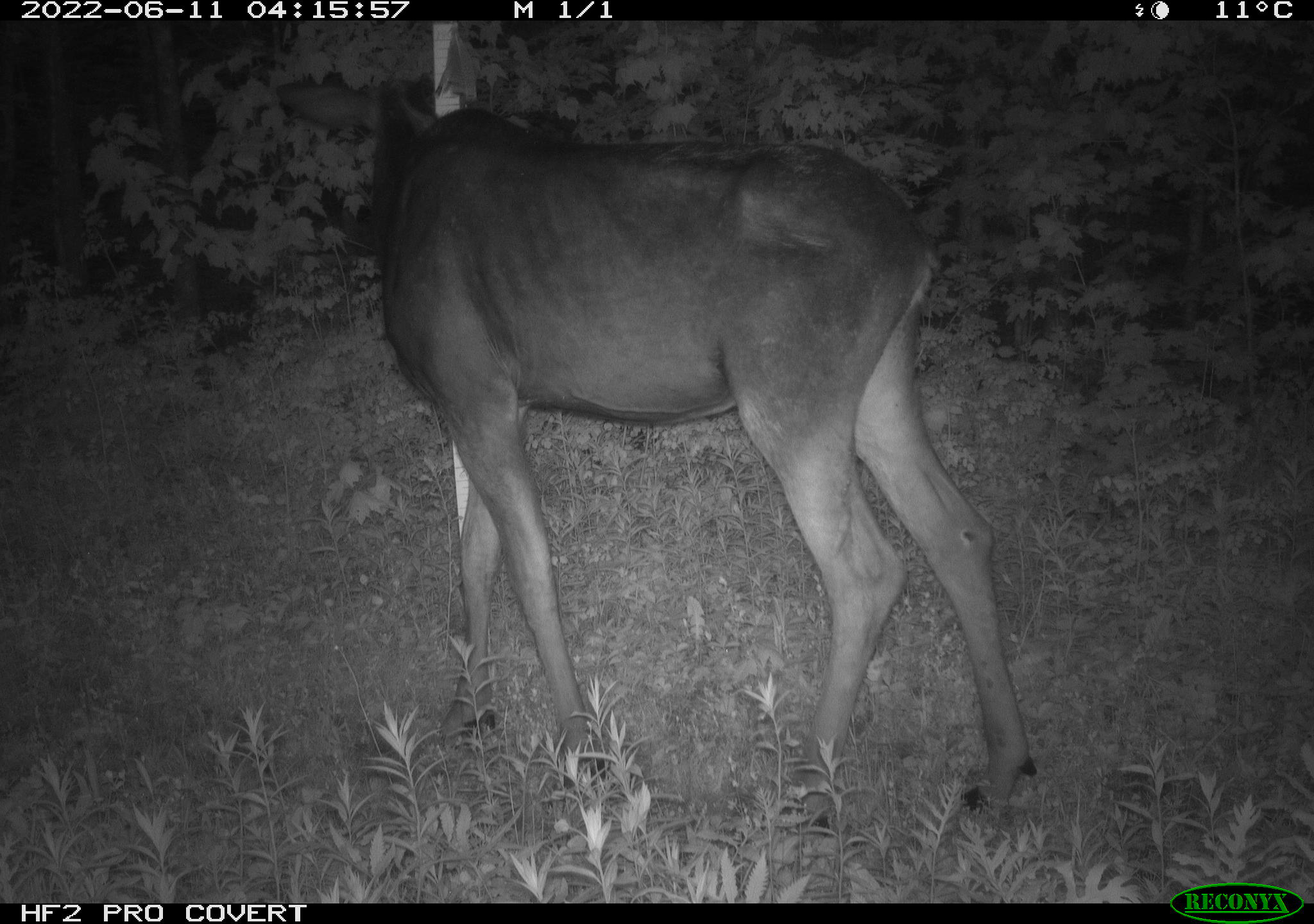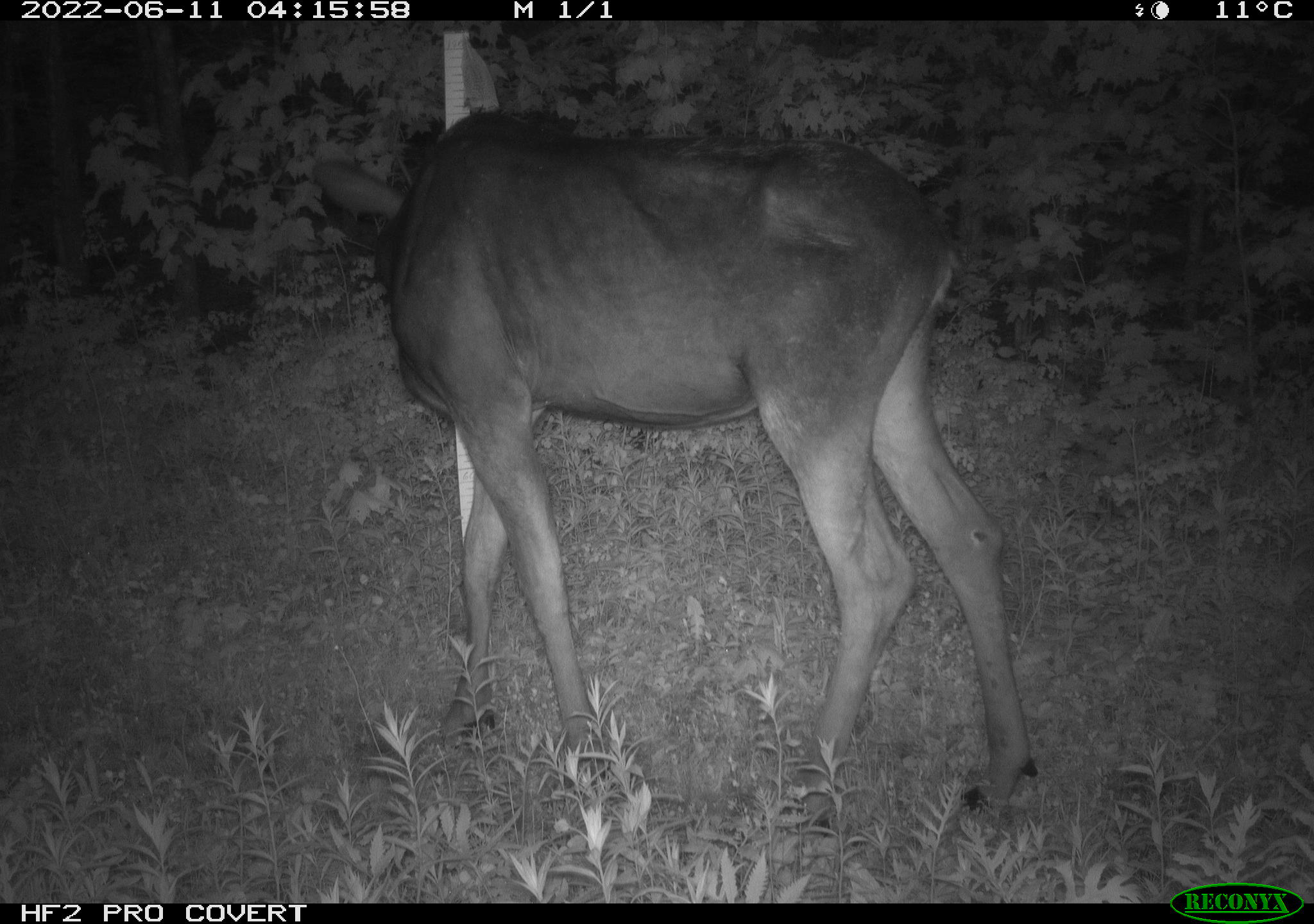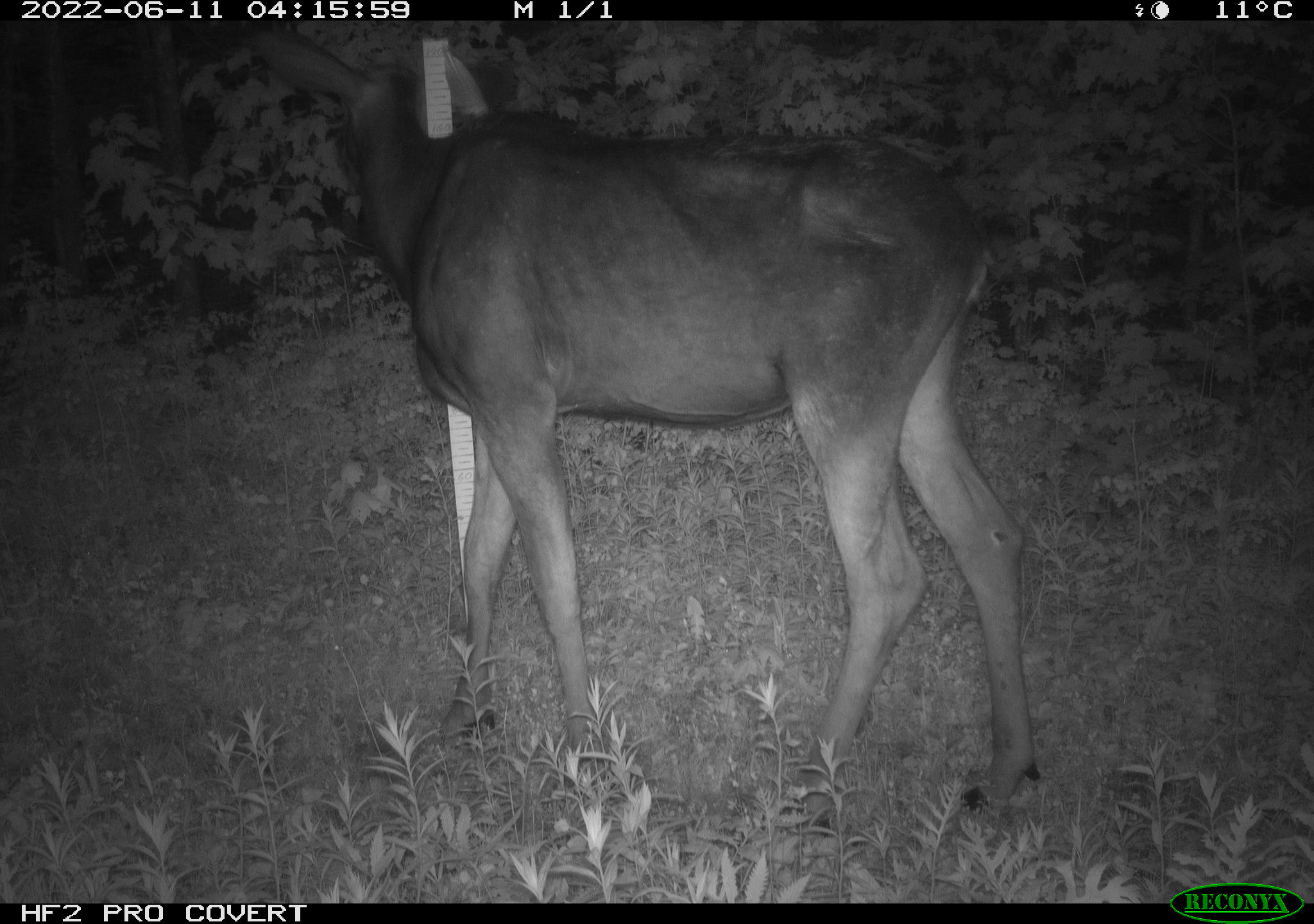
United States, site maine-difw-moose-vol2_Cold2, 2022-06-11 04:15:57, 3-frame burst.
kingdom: Animalia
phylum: Chordata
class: Mammalia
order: Artiodactyla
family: Cervidae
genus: Alces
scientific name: Alces alces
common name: moose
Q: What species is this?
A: Moose (Alces alces).